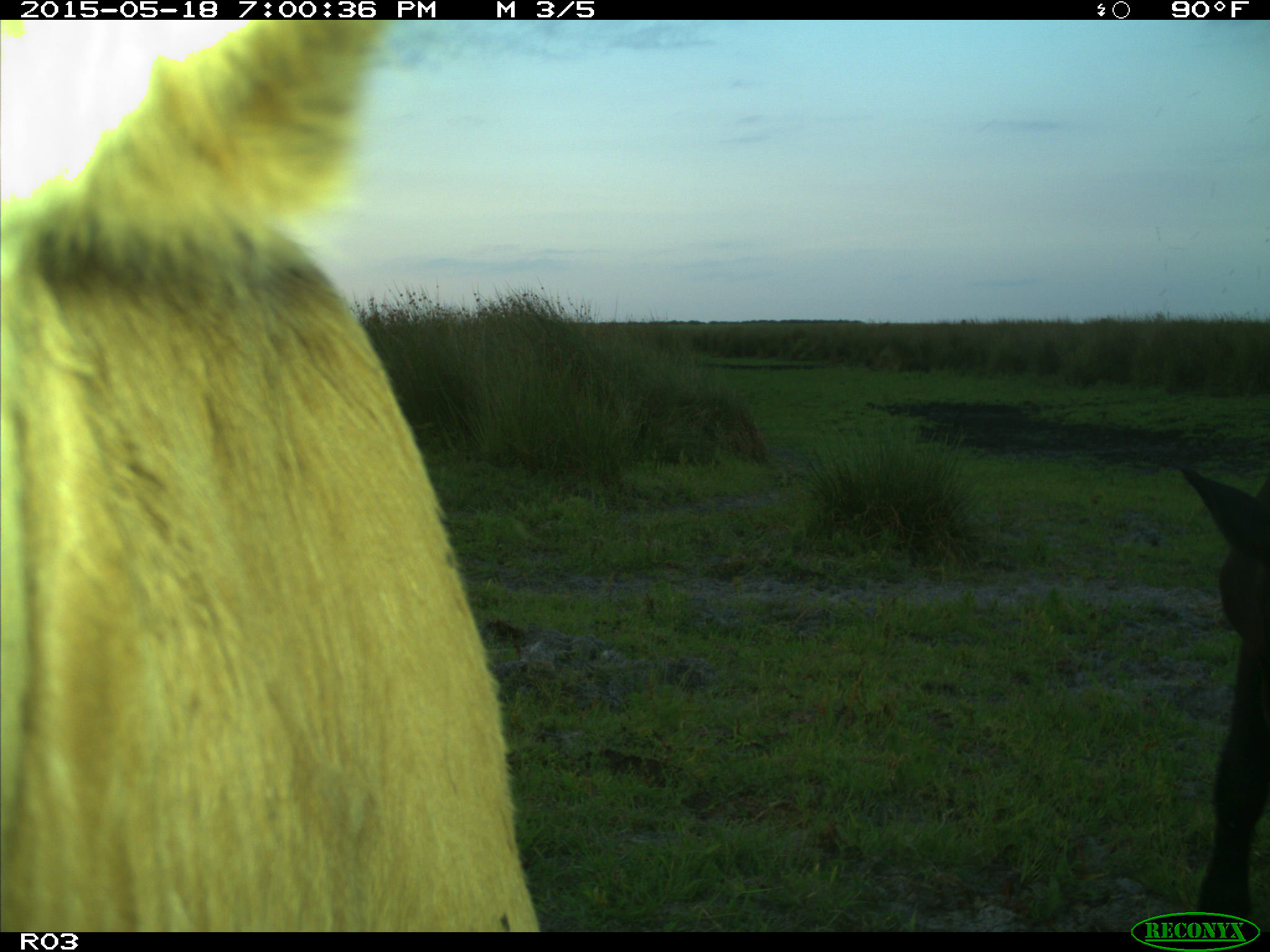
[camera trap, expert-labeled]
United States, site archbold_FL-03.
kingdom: Animalia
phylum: Chordata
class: Mammalia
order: Artiodactyla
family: Bovidae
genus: Bos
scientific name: Bos taurus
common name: domestic cow